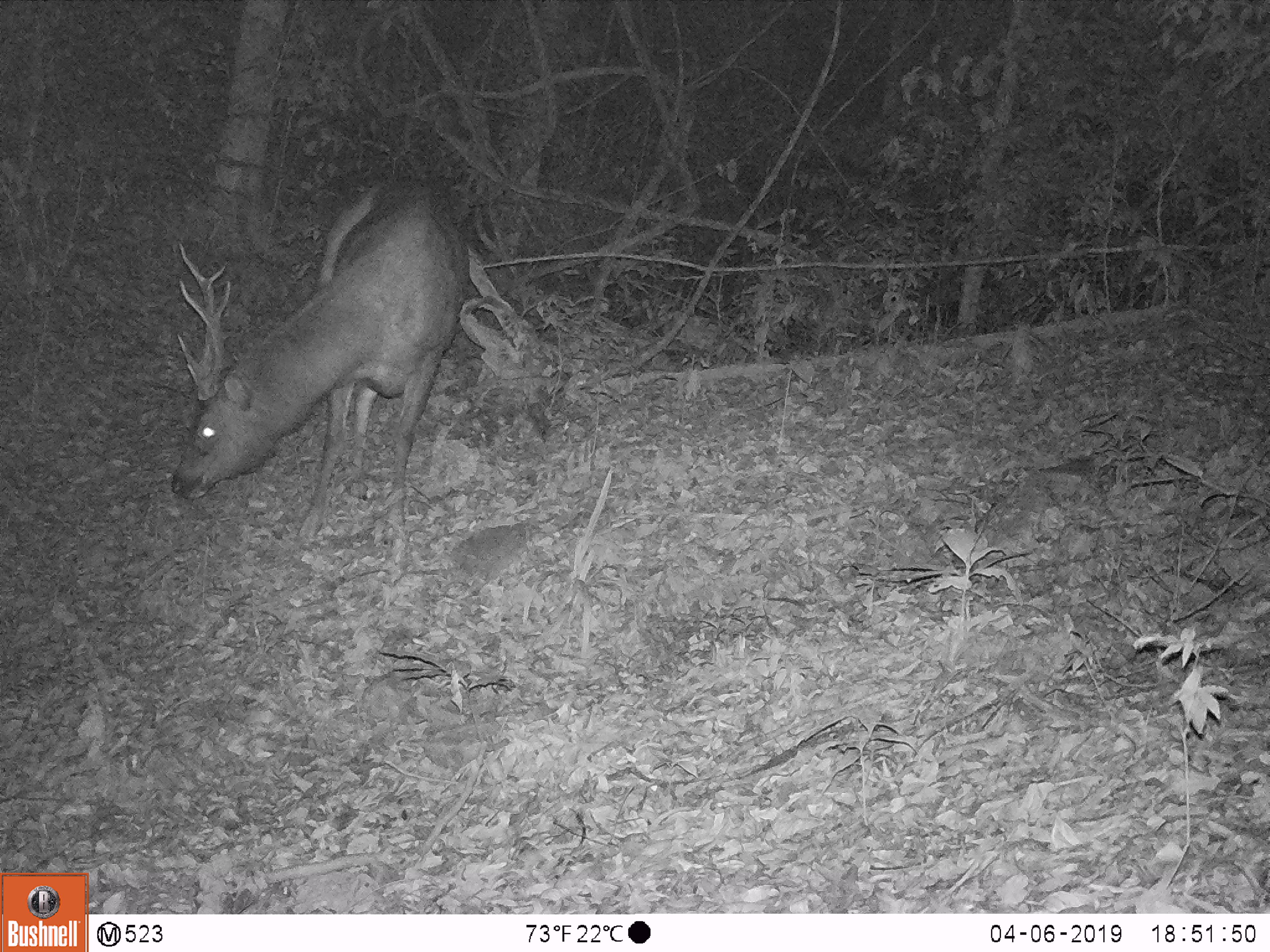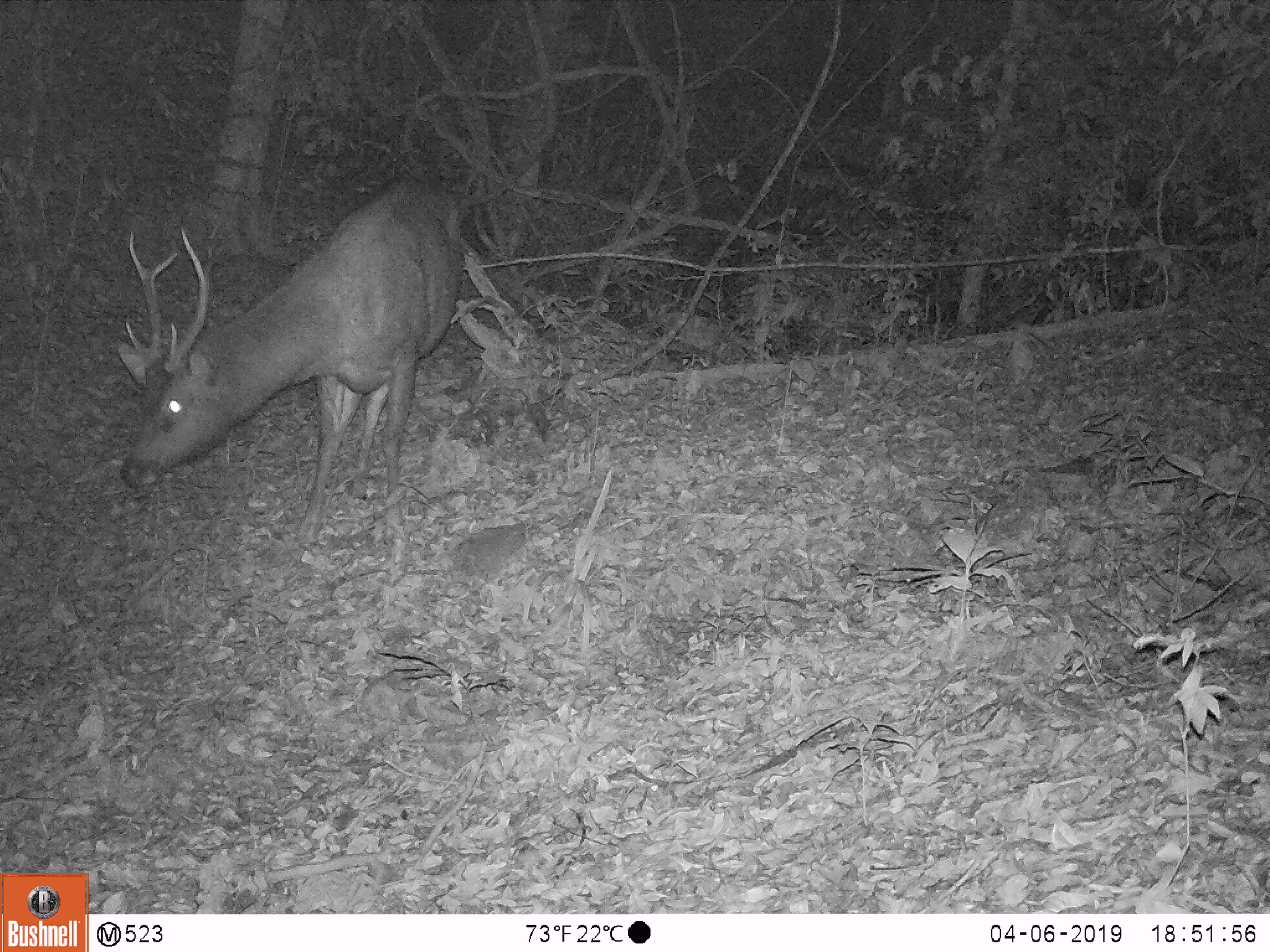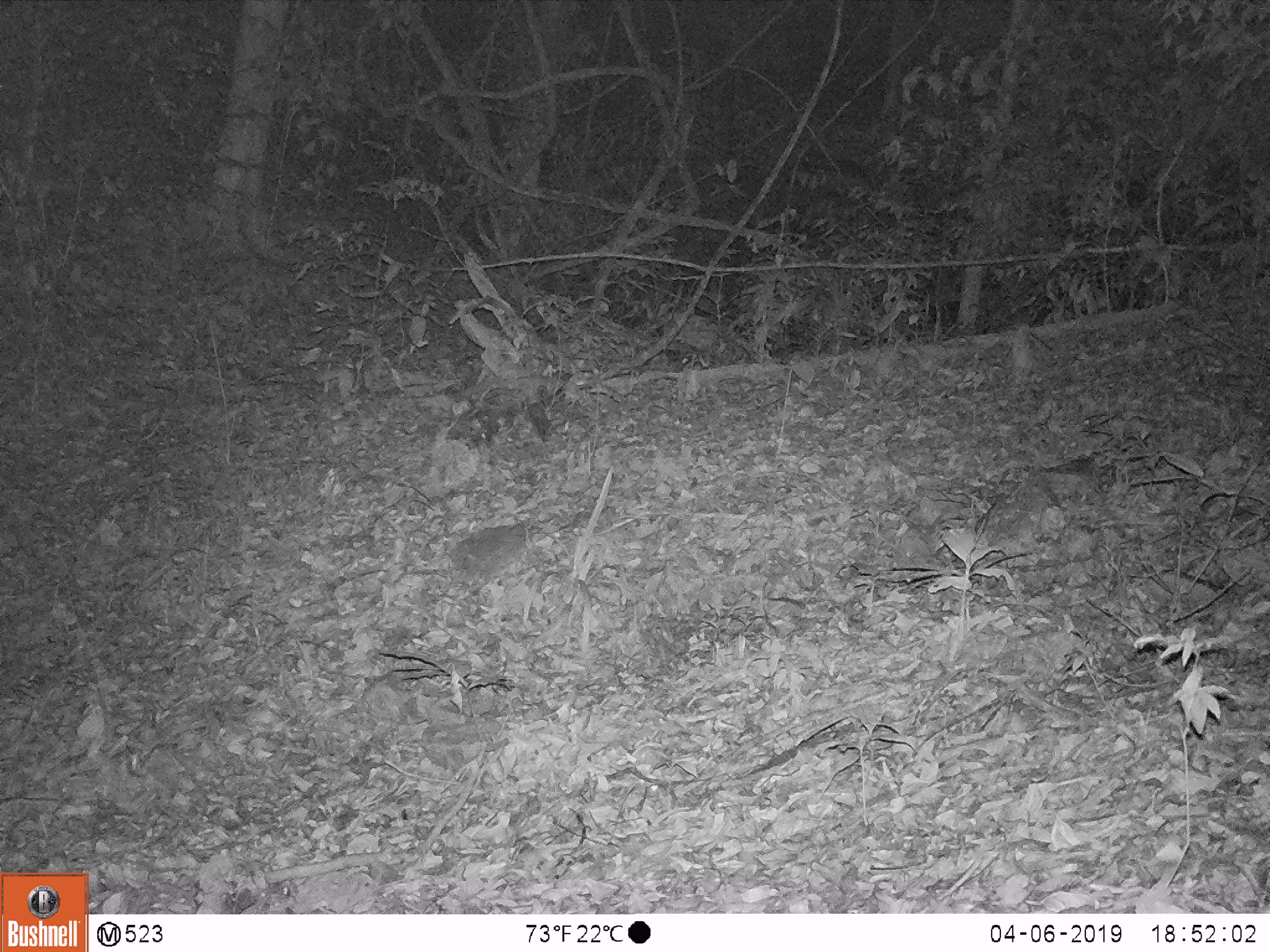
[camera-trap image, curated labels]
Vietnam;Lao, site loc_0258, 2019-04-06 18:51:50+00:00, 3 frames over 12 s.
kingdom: Animalia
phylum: Chordata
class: Mammalia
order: Artiodactyla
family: Cervidae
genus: Rusa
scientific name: Rusa unicolor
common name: sambar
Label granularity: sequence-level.